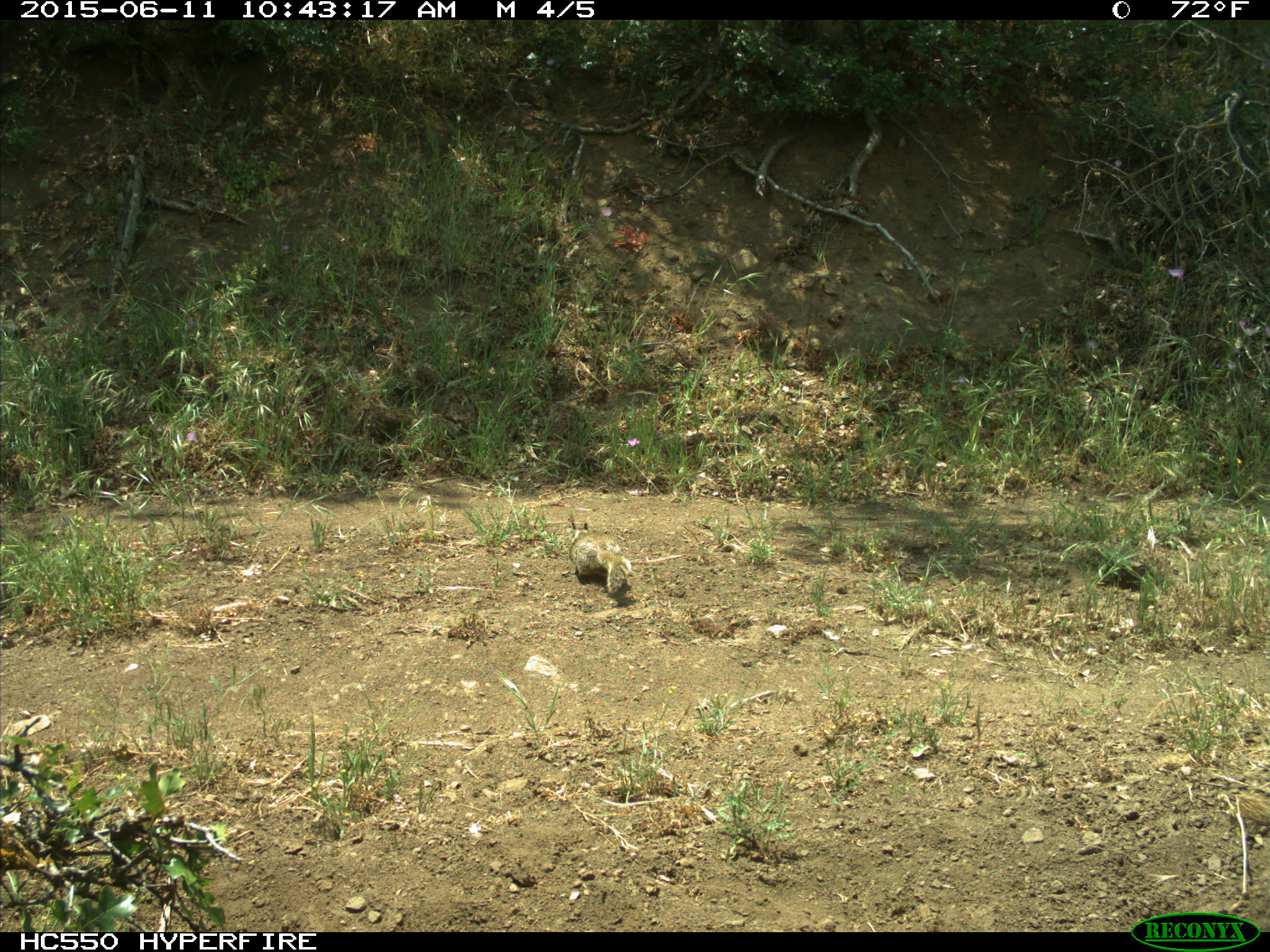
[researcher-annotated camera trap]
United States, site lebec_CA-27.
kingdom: Animalia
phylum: Chordata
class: Mammalia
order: Rodentia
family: Sciuridae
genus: Otospermophilus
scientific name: Otospermophilus beecheyi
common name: california ground squirrel